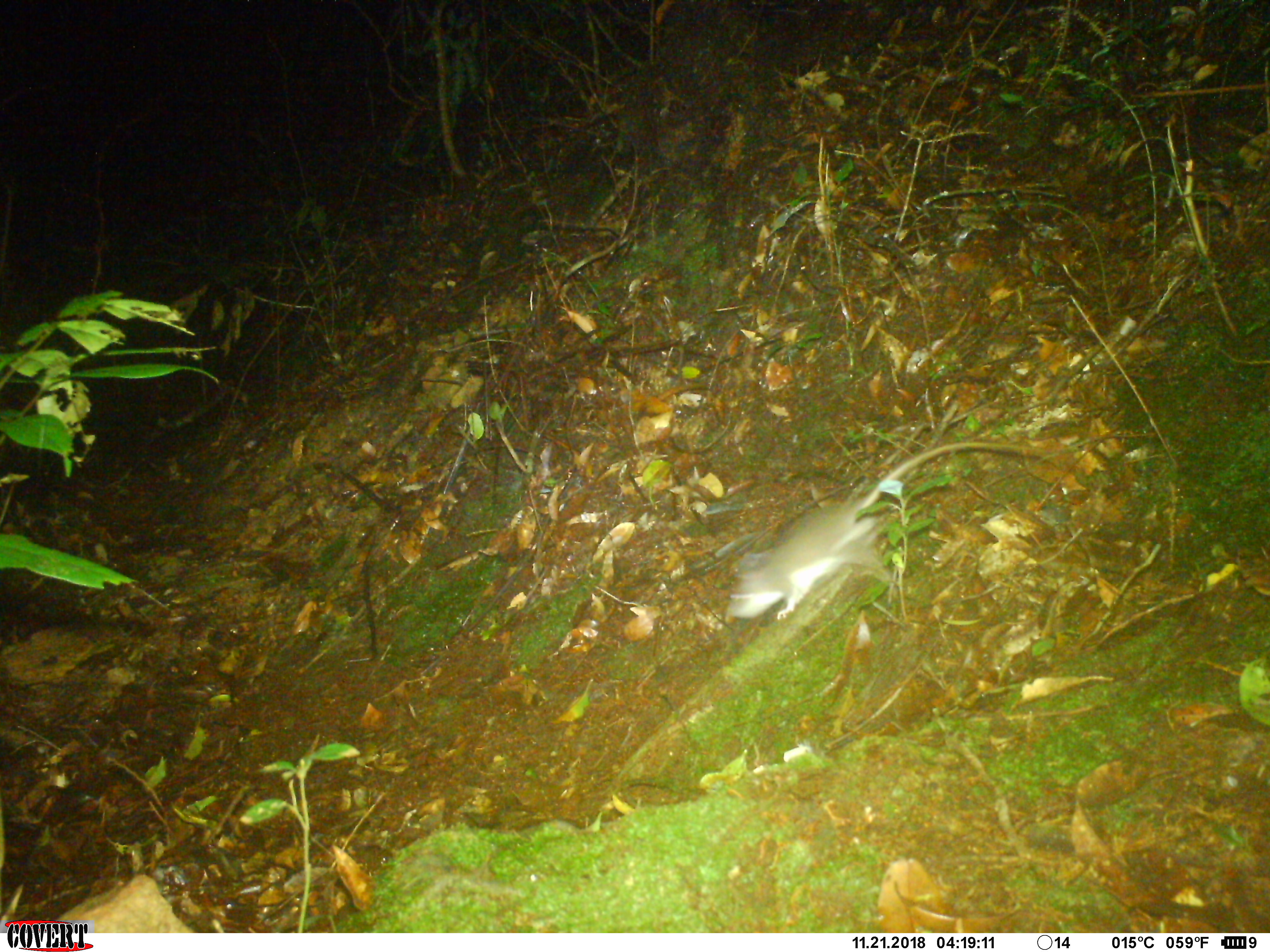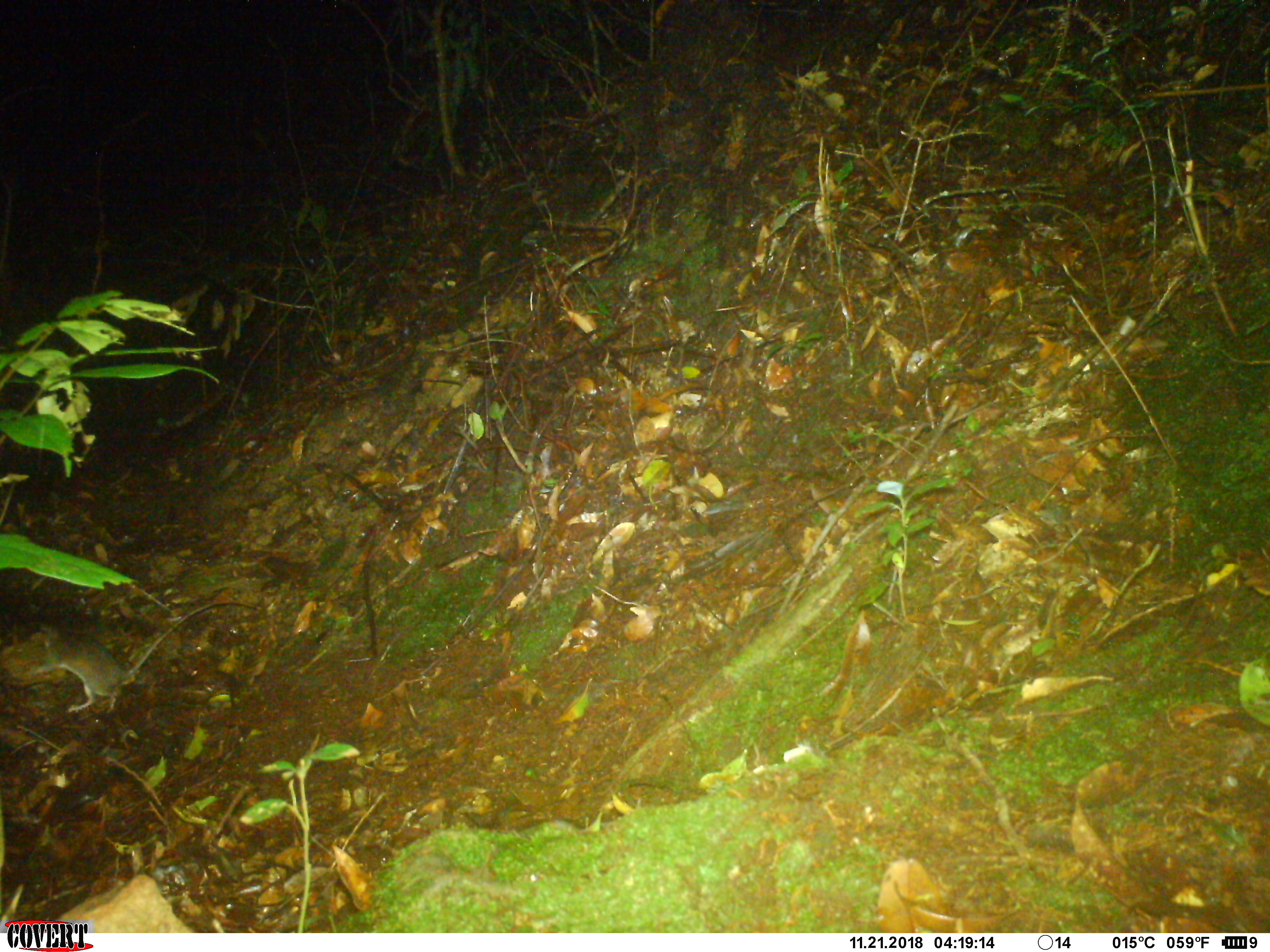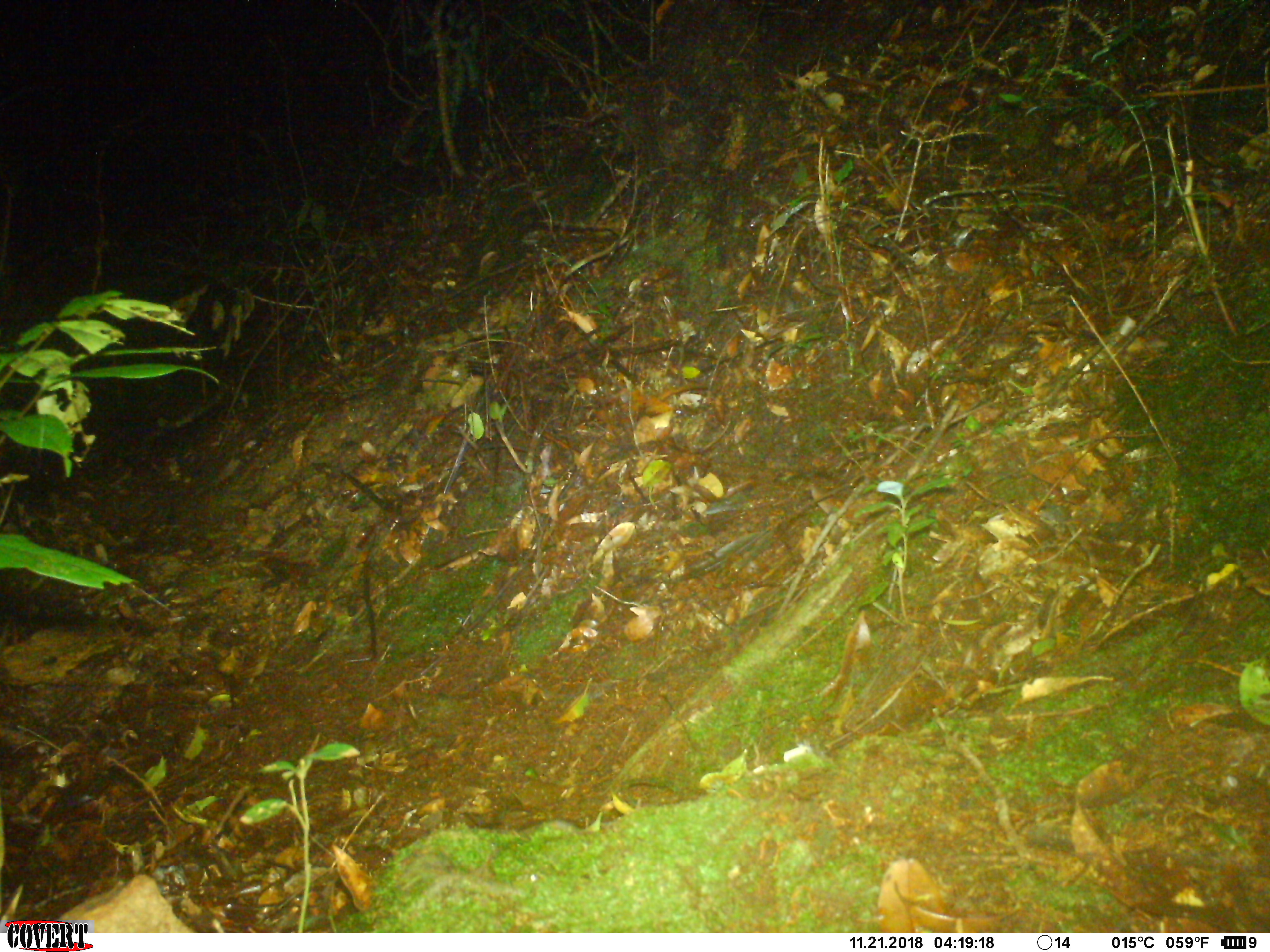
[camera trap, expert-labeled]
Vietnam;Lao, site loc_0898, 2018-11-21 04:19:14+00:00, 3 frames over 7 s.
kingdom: Animalia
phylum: Chordata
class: Mammalia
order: Rodentia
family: Muridae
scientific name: Muridae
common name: old-world mice and rats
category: unidentified murid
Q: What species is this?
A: Unidentified murid (old-world mice and rats) (Muridae).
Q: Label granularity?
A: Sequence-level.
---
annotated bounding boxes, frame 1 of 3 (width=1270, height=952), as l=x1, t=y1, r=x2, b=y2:
unidentified murid: l=726, t=442, r=1059, b=619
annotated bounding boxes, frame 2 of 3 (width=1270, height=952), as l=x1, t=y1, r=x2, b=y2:
unidentified murid: l=27, t=600, r=262, b=714